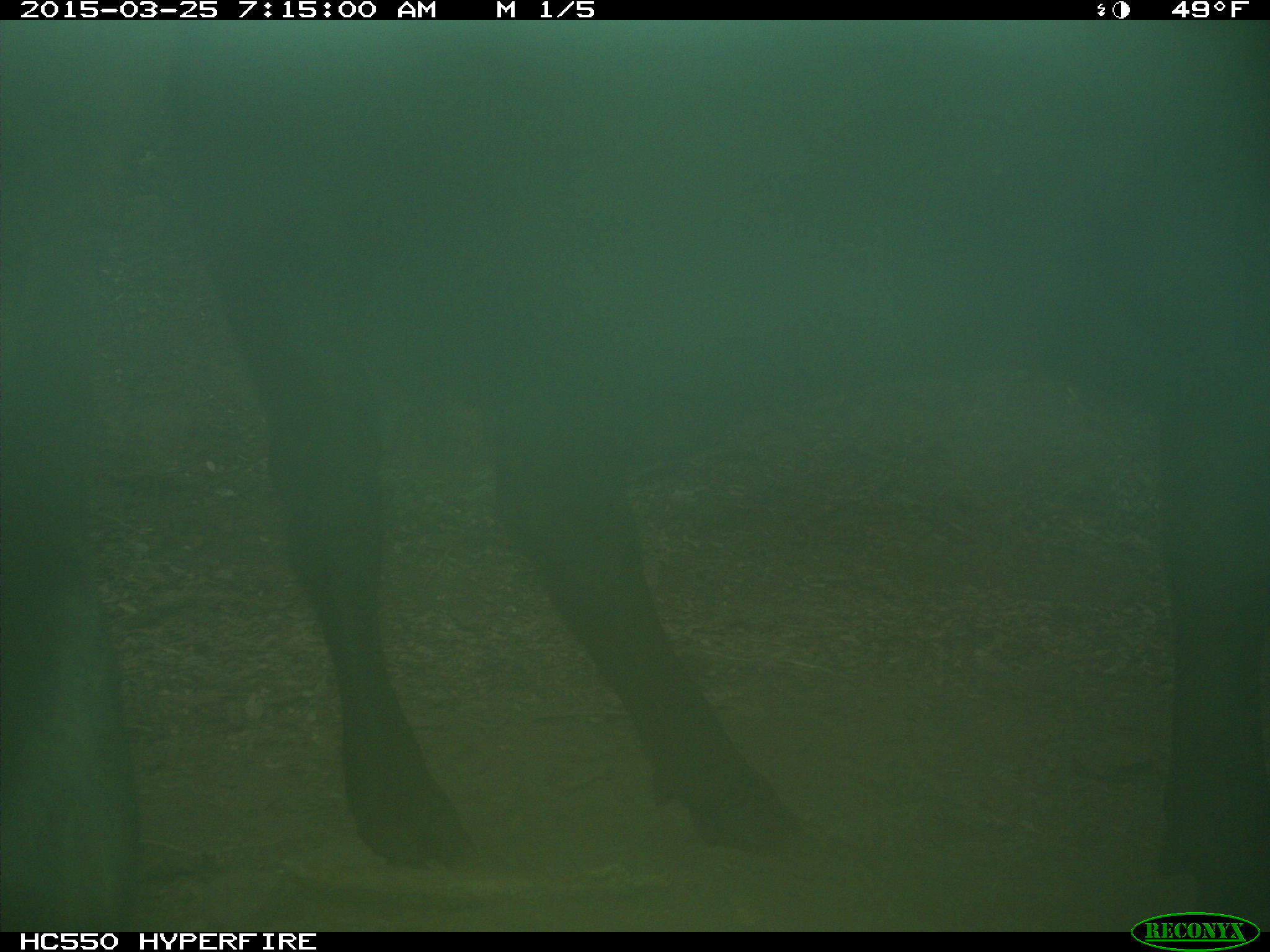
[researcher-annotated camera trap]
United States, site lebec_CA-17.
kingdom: Animalia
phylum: Chordata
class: Mammalia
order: Artiodactyla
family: Bovidae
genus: Bos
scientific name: Bos taurus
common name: domestic cow